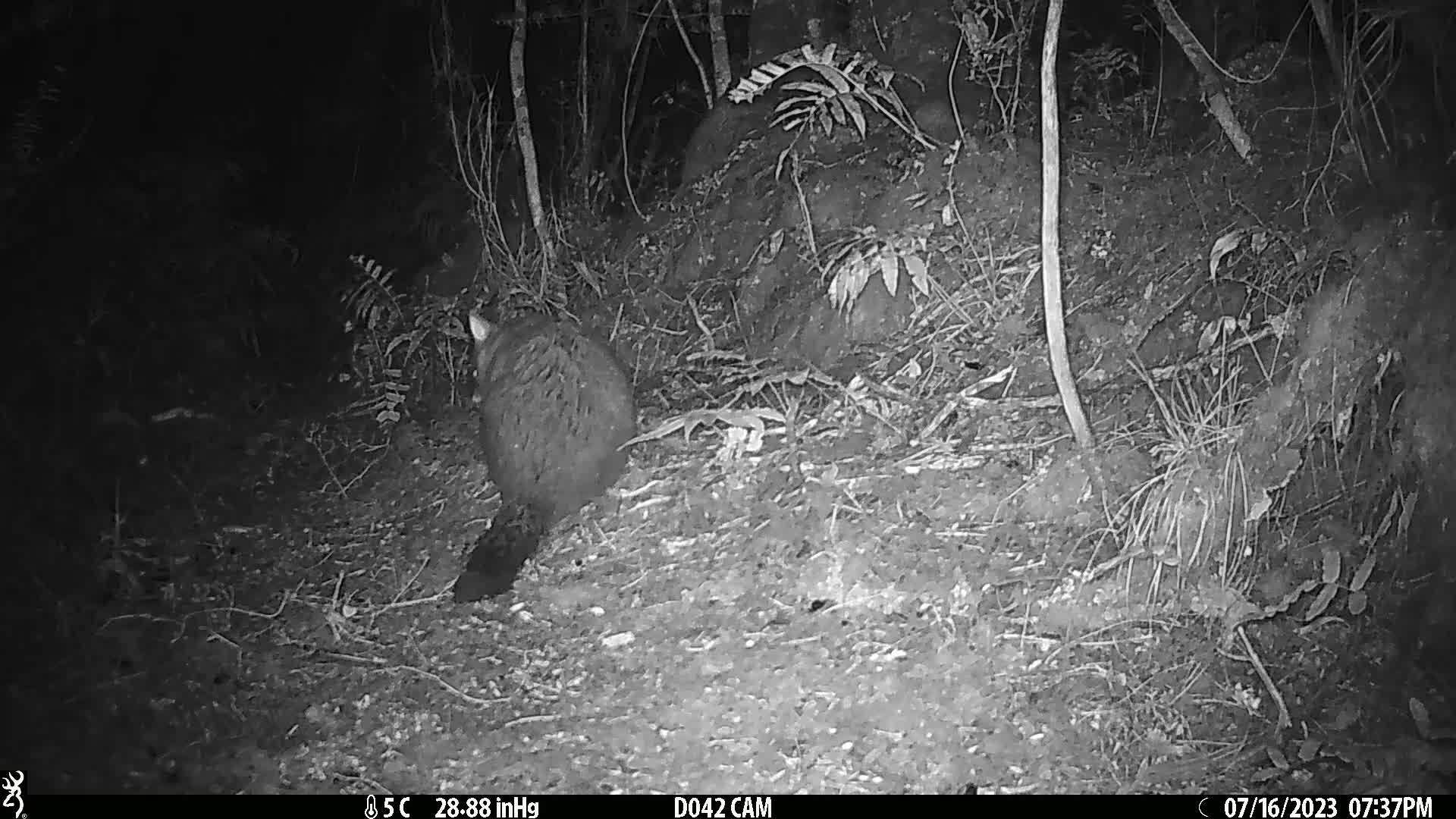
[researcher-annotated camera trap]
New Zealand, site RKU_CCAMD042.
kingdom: Animalia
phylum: Chordata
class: Mammalia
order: Diprotodontia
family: Phalangeridae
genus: Trichosurus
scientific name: Trichosurus vulpecula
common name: common brushtail possum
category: possum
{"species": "possum (common brushtail possum) (Trichosurus vulpecula)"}